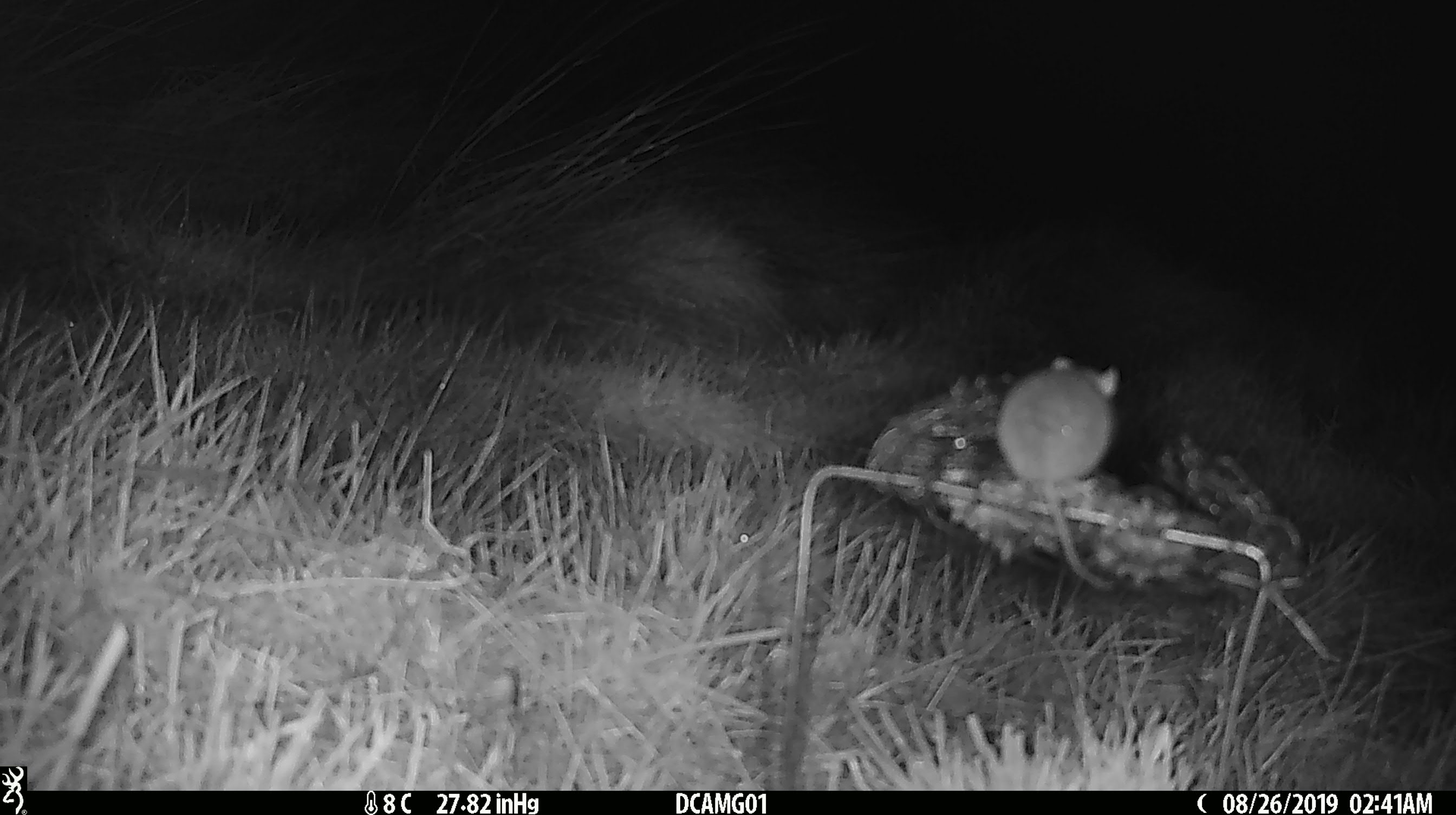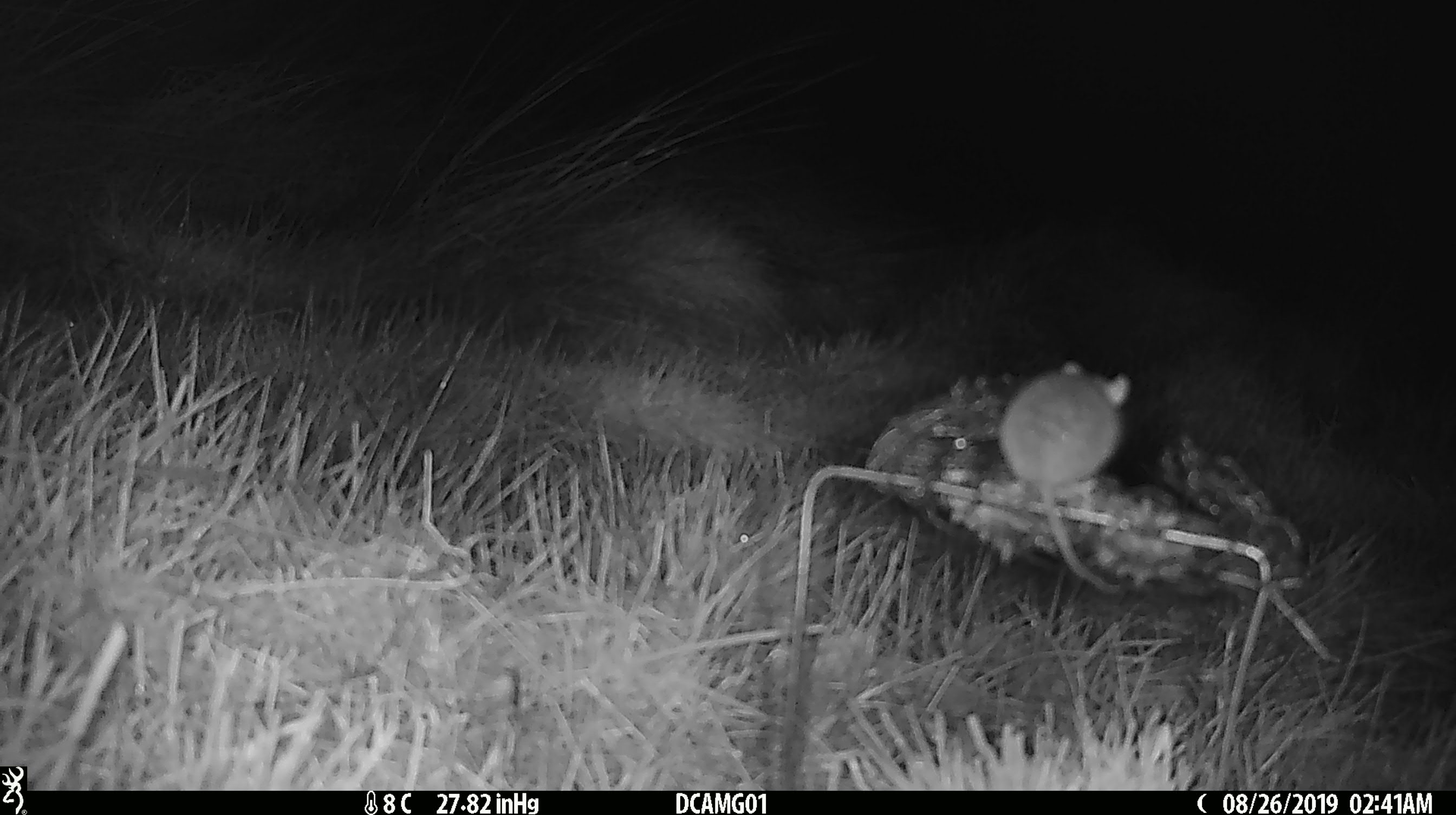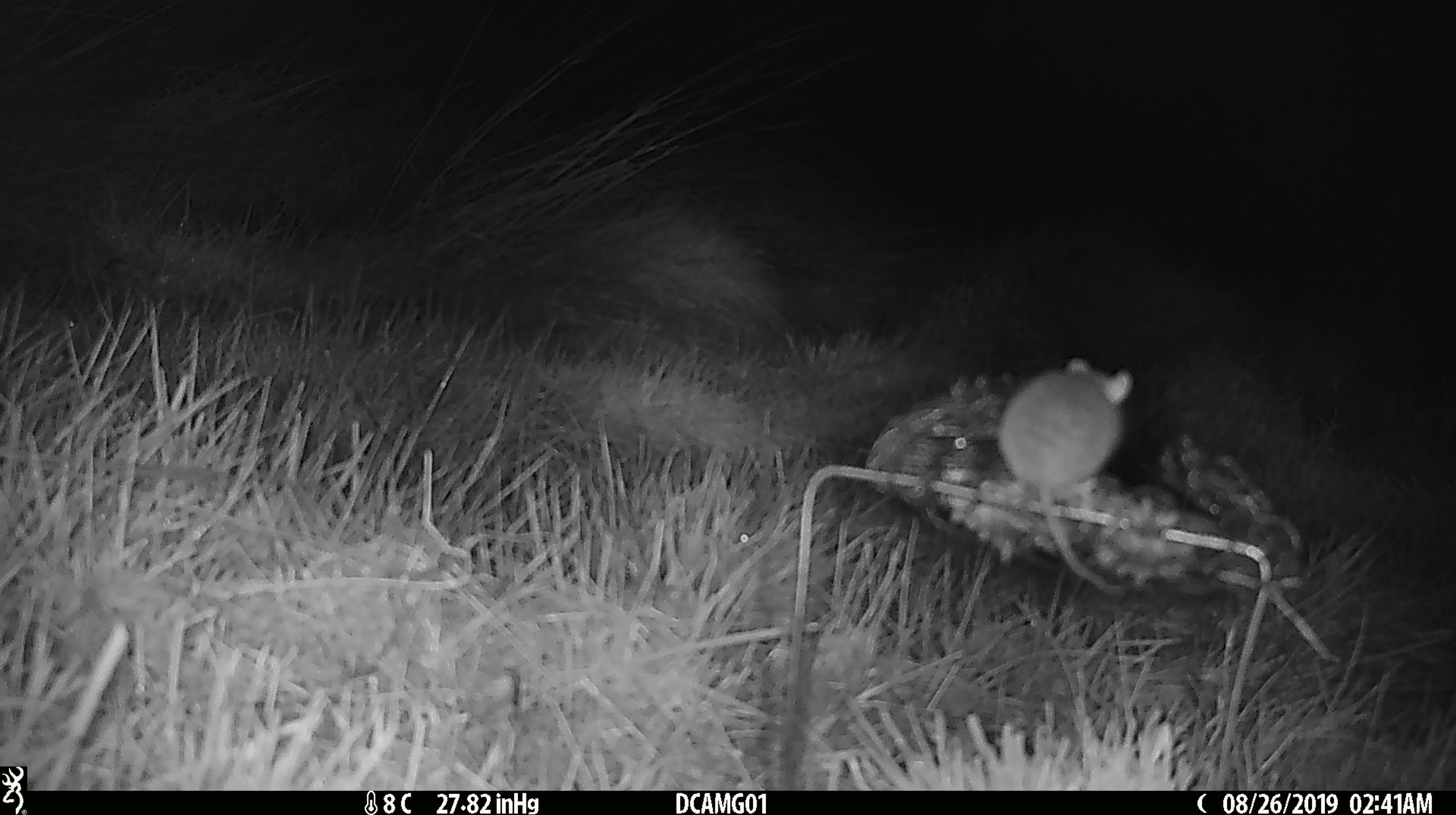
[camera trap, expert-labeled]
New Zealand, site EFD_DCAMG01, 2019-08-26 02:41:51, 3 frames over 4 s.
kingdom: Animalia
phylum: Chordata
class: Mammalia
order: Rodentia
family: Muridae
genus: Mus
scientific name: Mus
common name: mouse